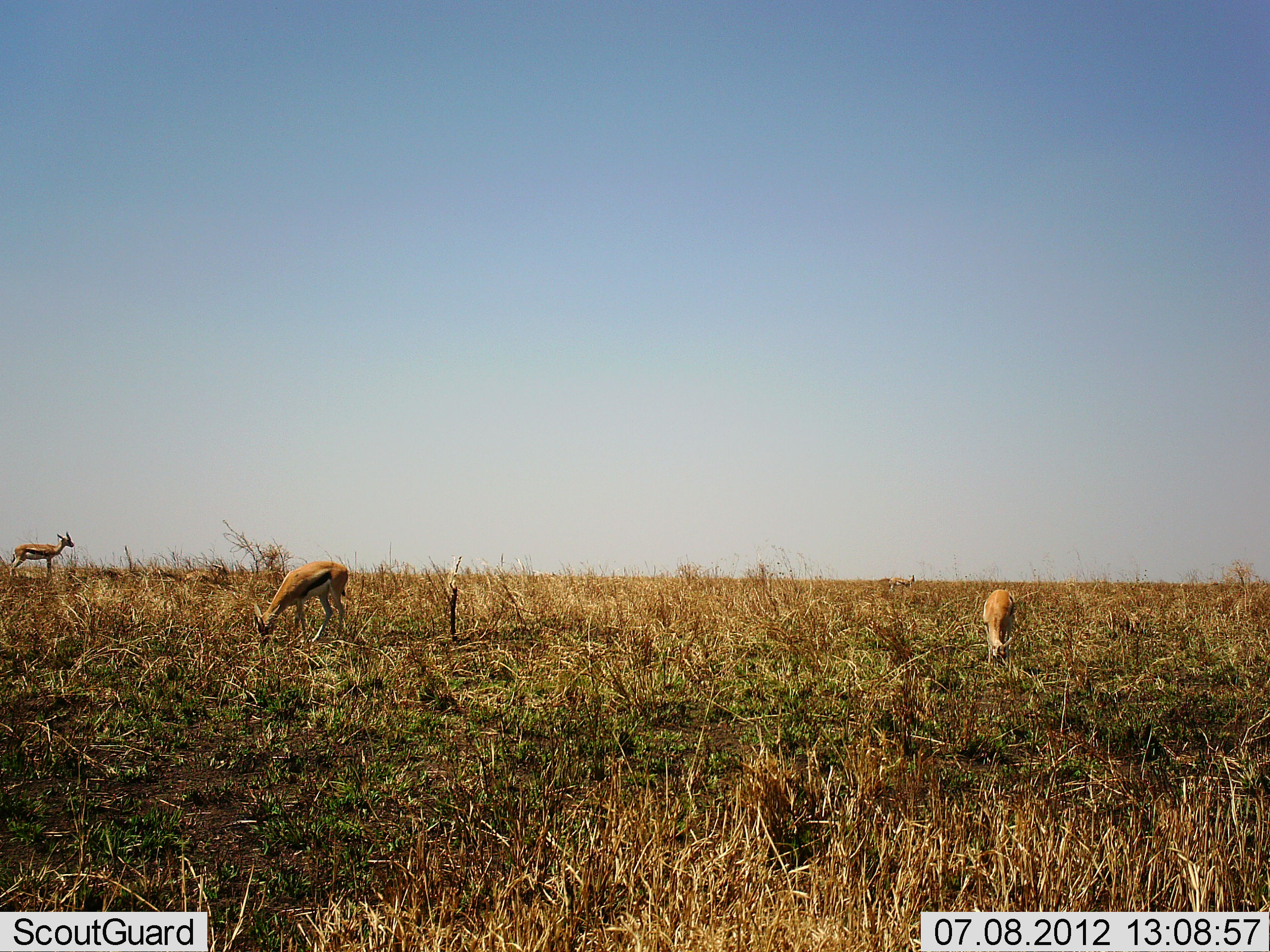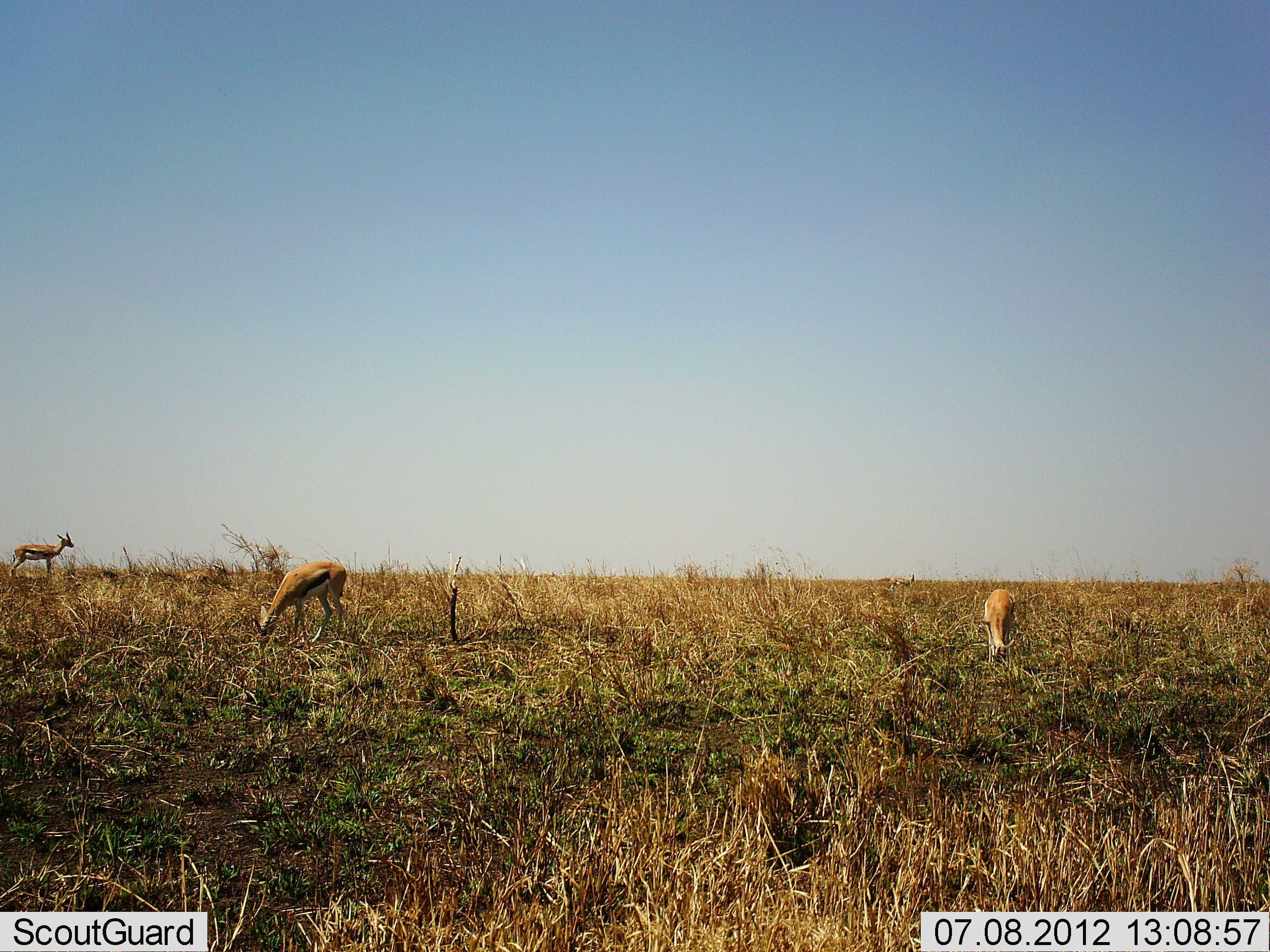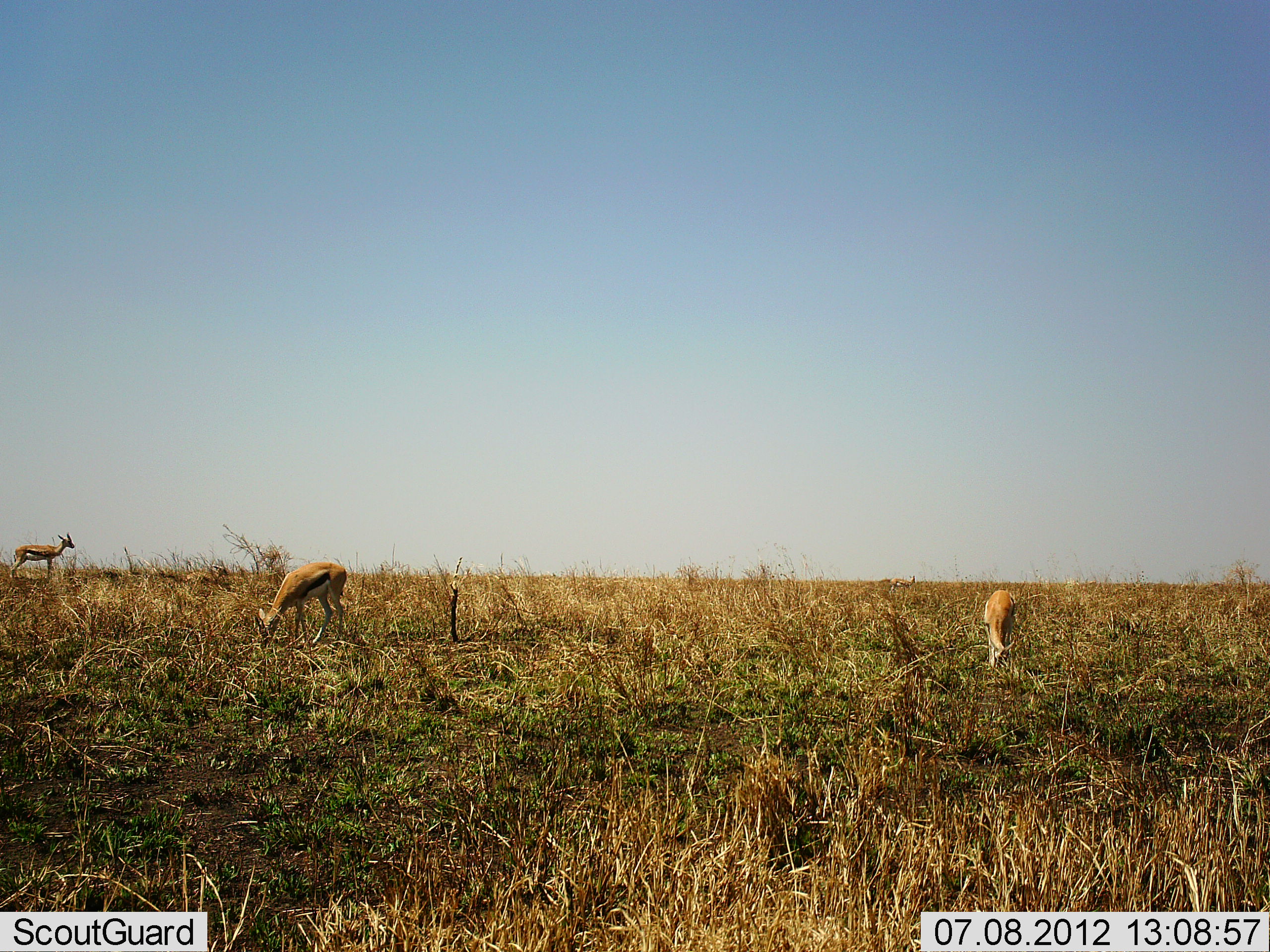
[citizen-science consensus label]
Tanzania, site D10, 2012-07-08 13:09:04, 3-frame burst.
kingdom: Animalia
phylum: Chordata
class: Mammalia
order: Artiodactyla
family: Bovidae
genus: Eudorcas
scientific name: Eudorcas thomsonii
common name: thomson's gazelle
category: gazellethomsons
Gazellethomsons (thomson's gazelle) (Eudorcas thomsonii), count 3. Behavior (volunteer vote fractions): standing 70%, resting 10%, moving 0%, interacting 0%. Young present (vote fraction): 0%. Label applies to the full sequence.